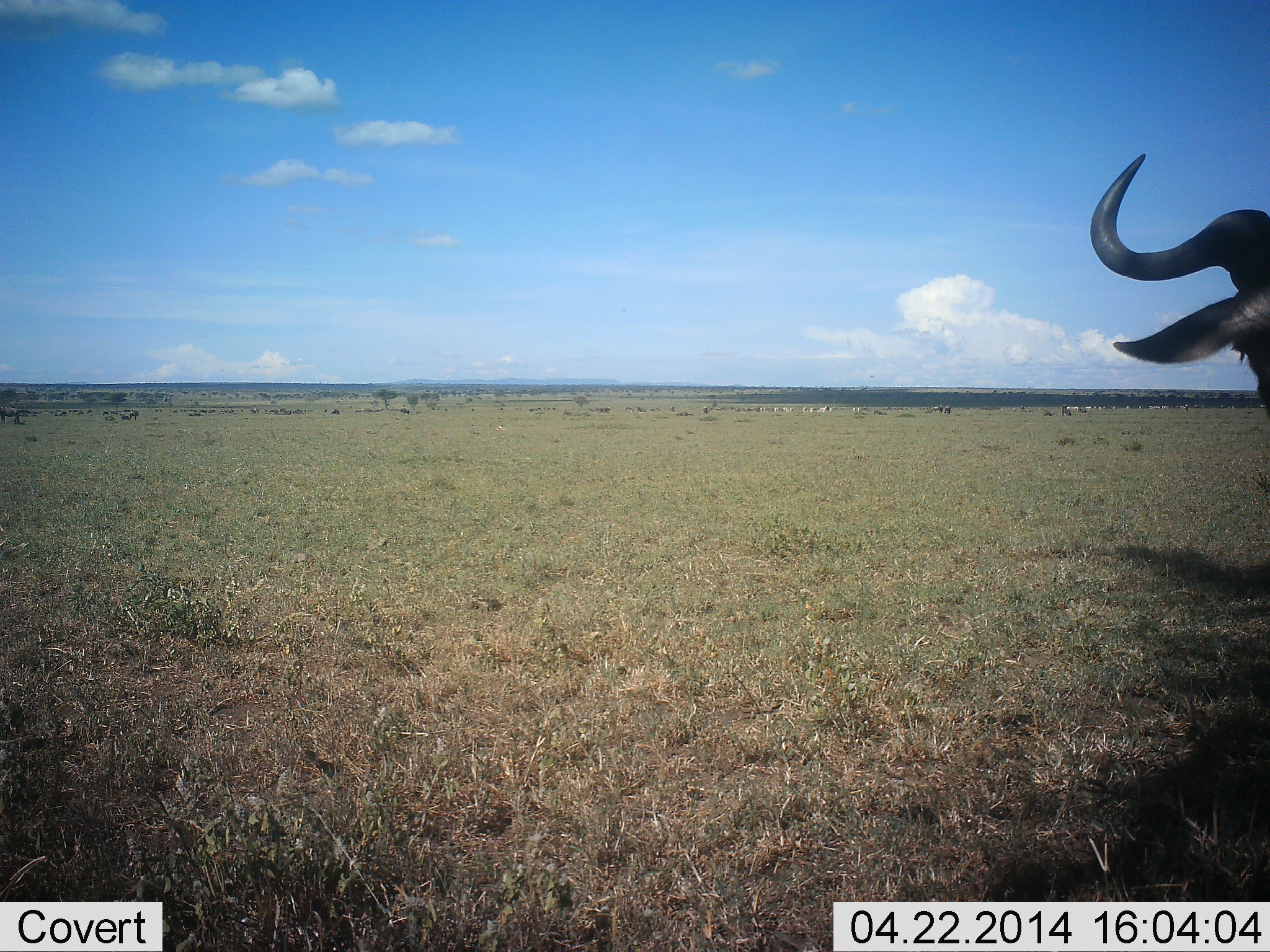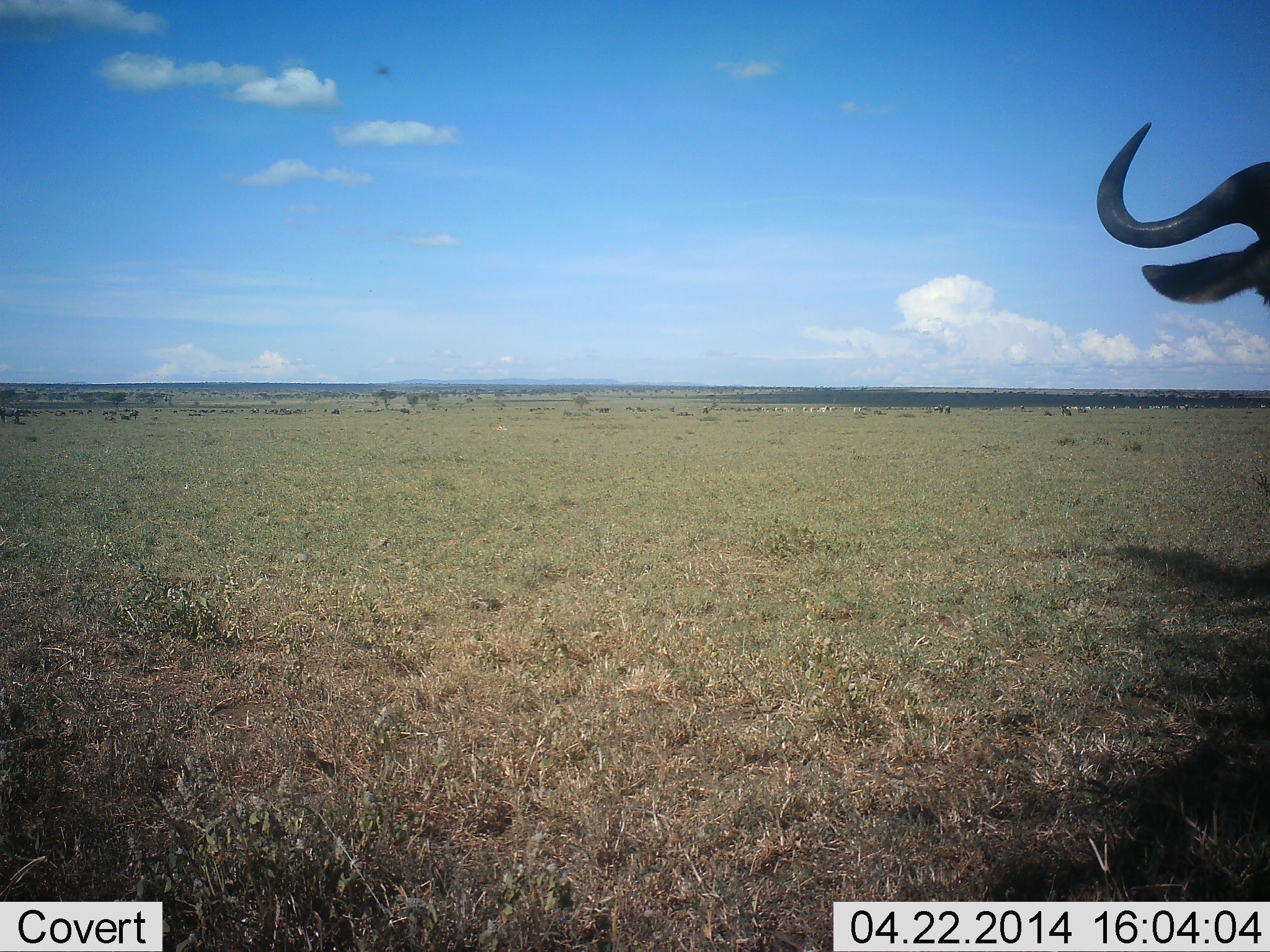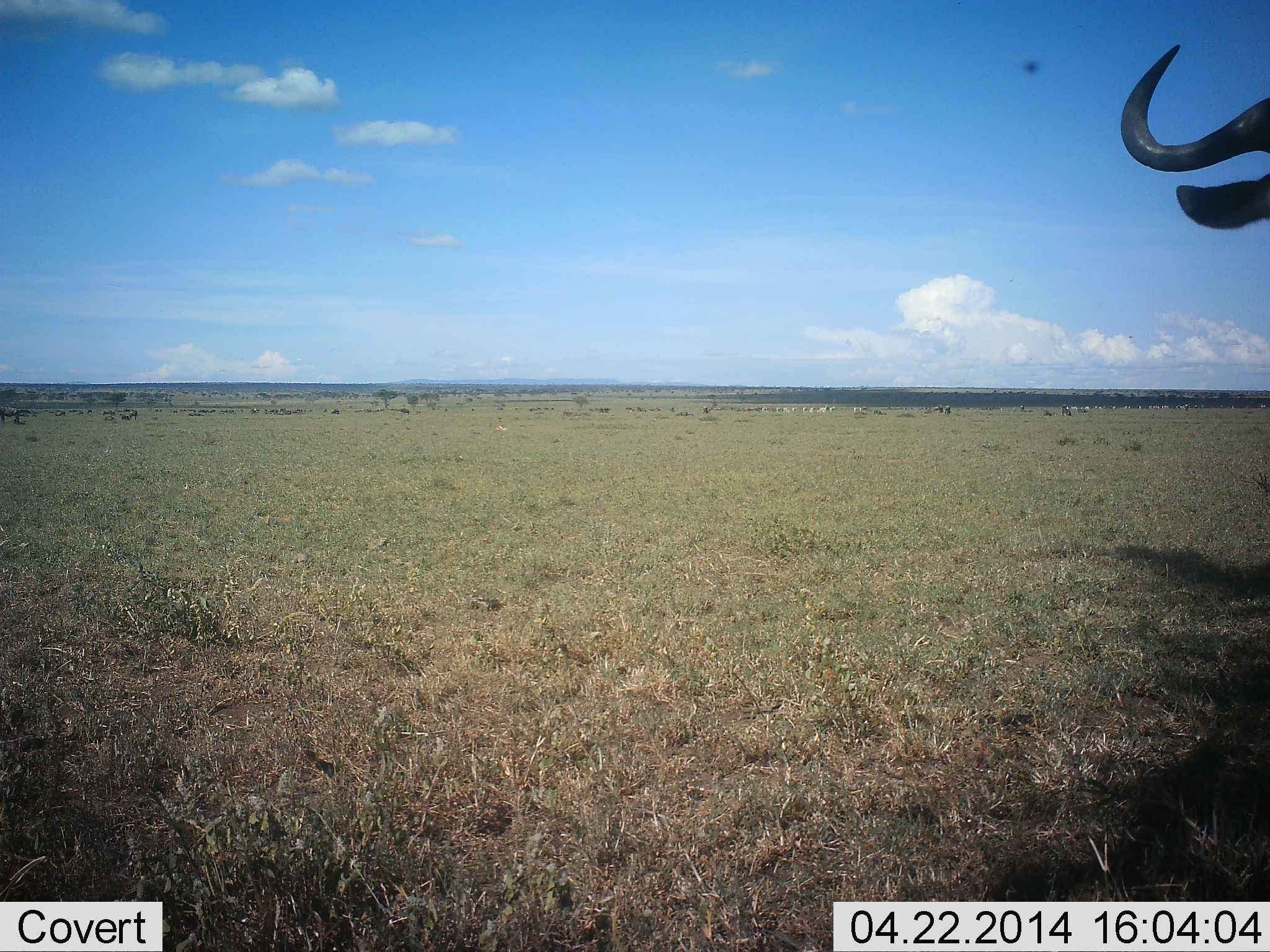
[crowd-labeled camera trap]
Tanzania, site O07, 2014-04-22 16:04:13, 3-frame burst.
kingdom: Animalia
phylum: Chordata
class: Mammalia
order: Artiodactyla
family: Bovidae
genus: Connochaetes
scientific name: Connochaetes taurinus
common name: blue wildebeest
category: wildebeest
Wildebeest (blue wildebeest) (Connochaetes taurinus), count 1. Behavior (volunteer vote fractions): standing 91%, resting 9%, moving 9%, interacting 0%. Young present (vote fraction): 0%. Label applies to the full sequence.